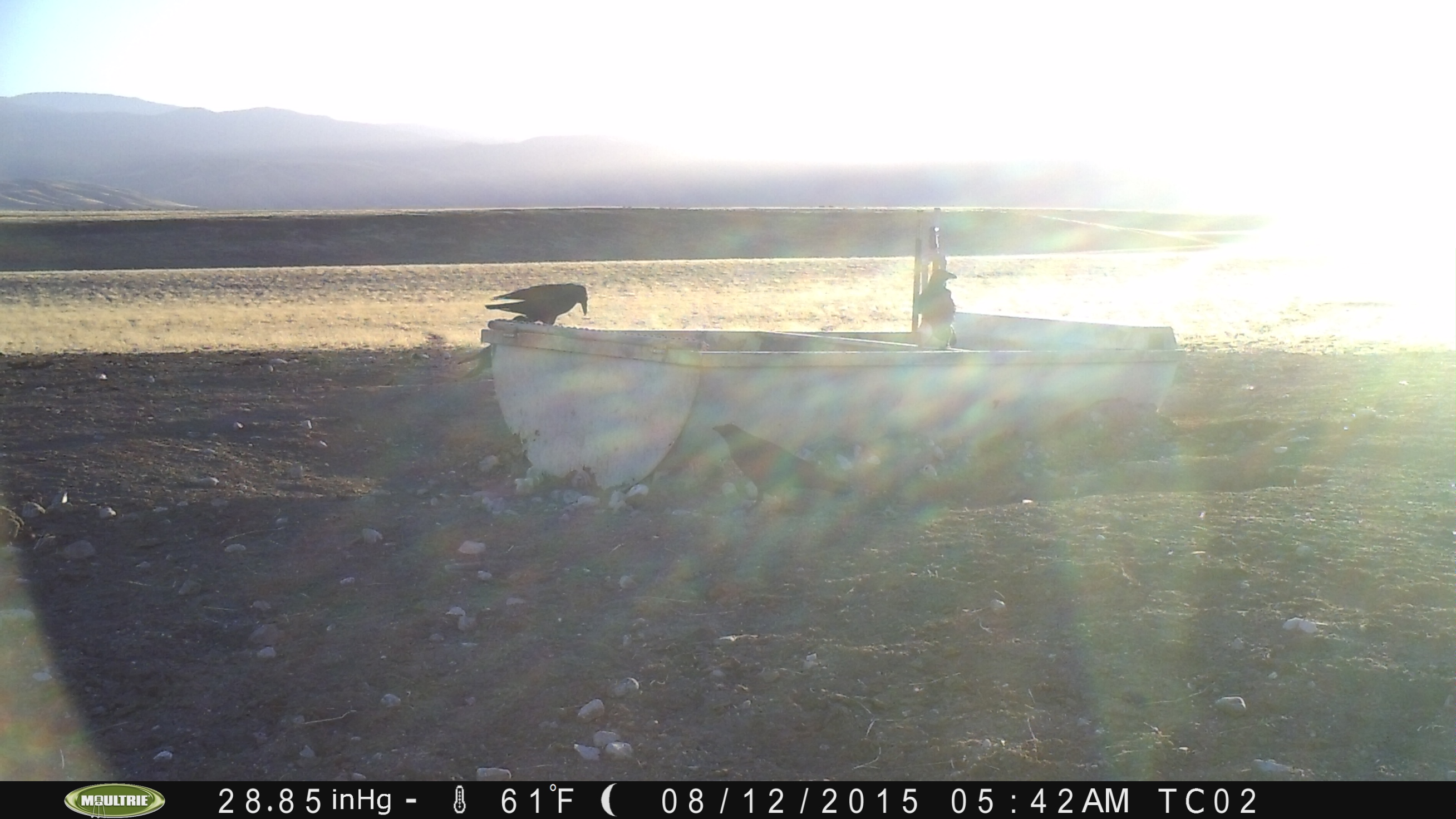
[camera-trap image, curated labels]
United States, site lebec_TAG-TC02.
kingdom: Animalia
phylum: Chordata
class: Aves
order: Passeriformes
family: Corvidae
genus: Corvus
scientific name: Corvus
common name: crows and ravens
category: unidentified corvus